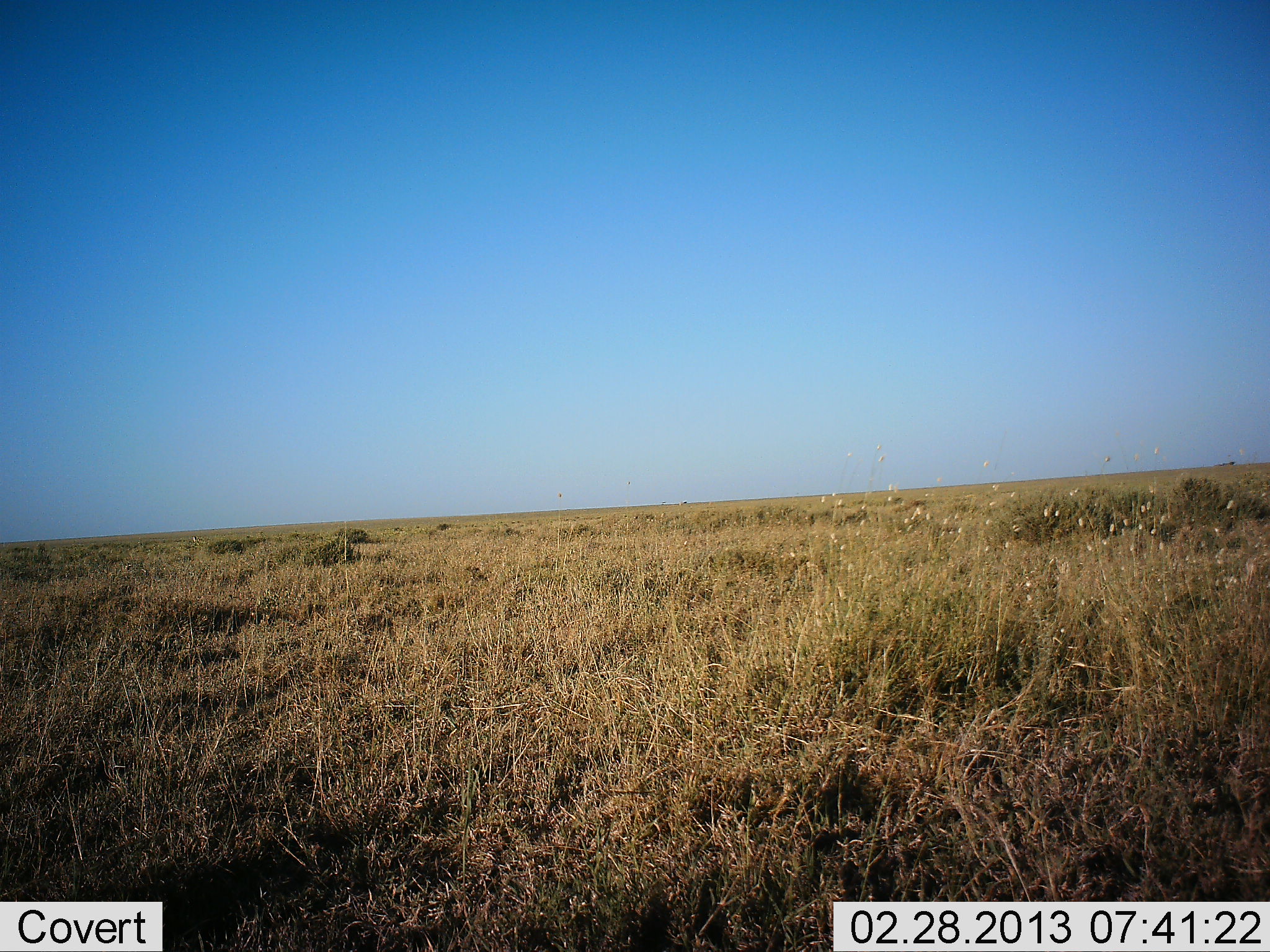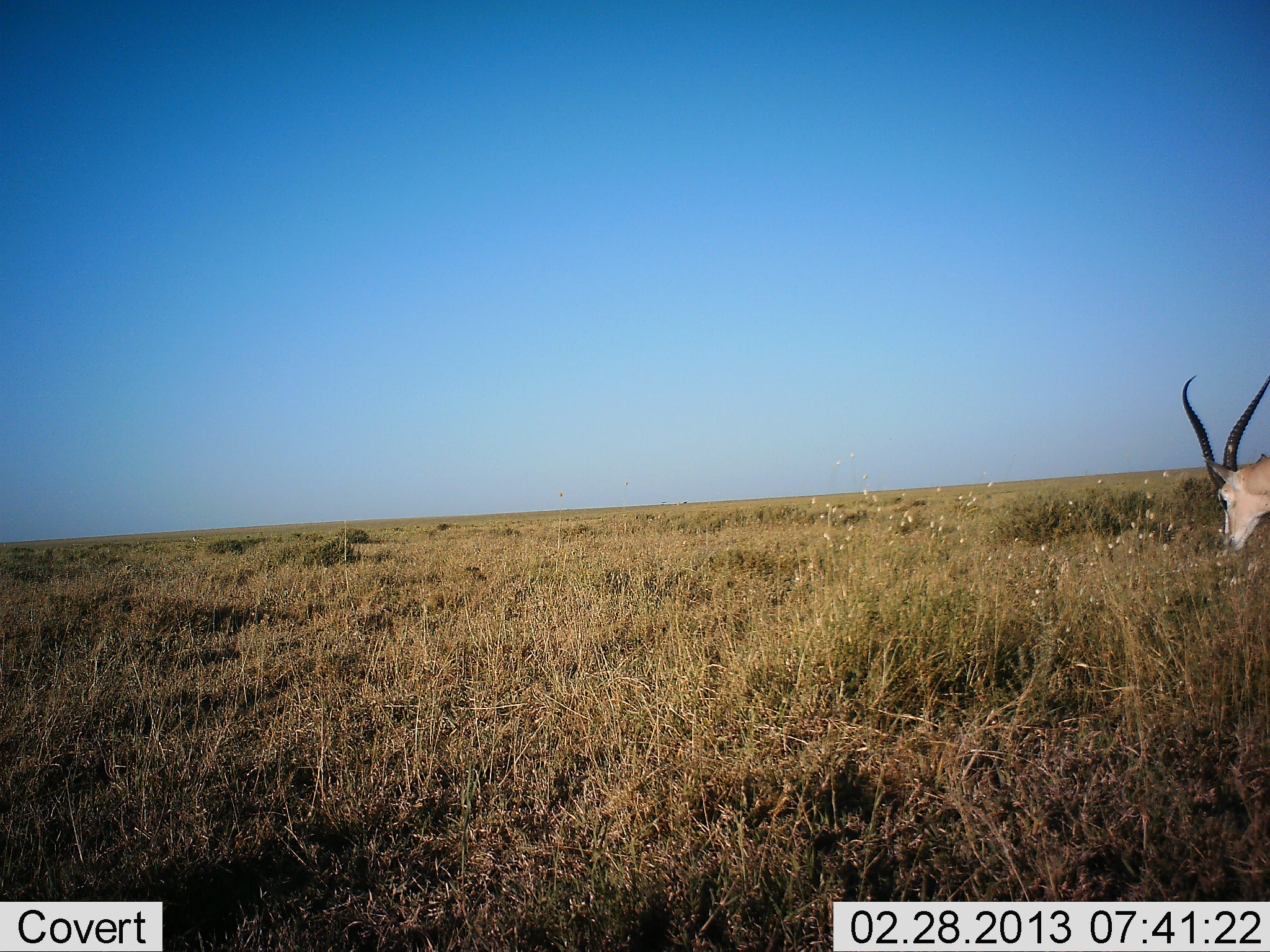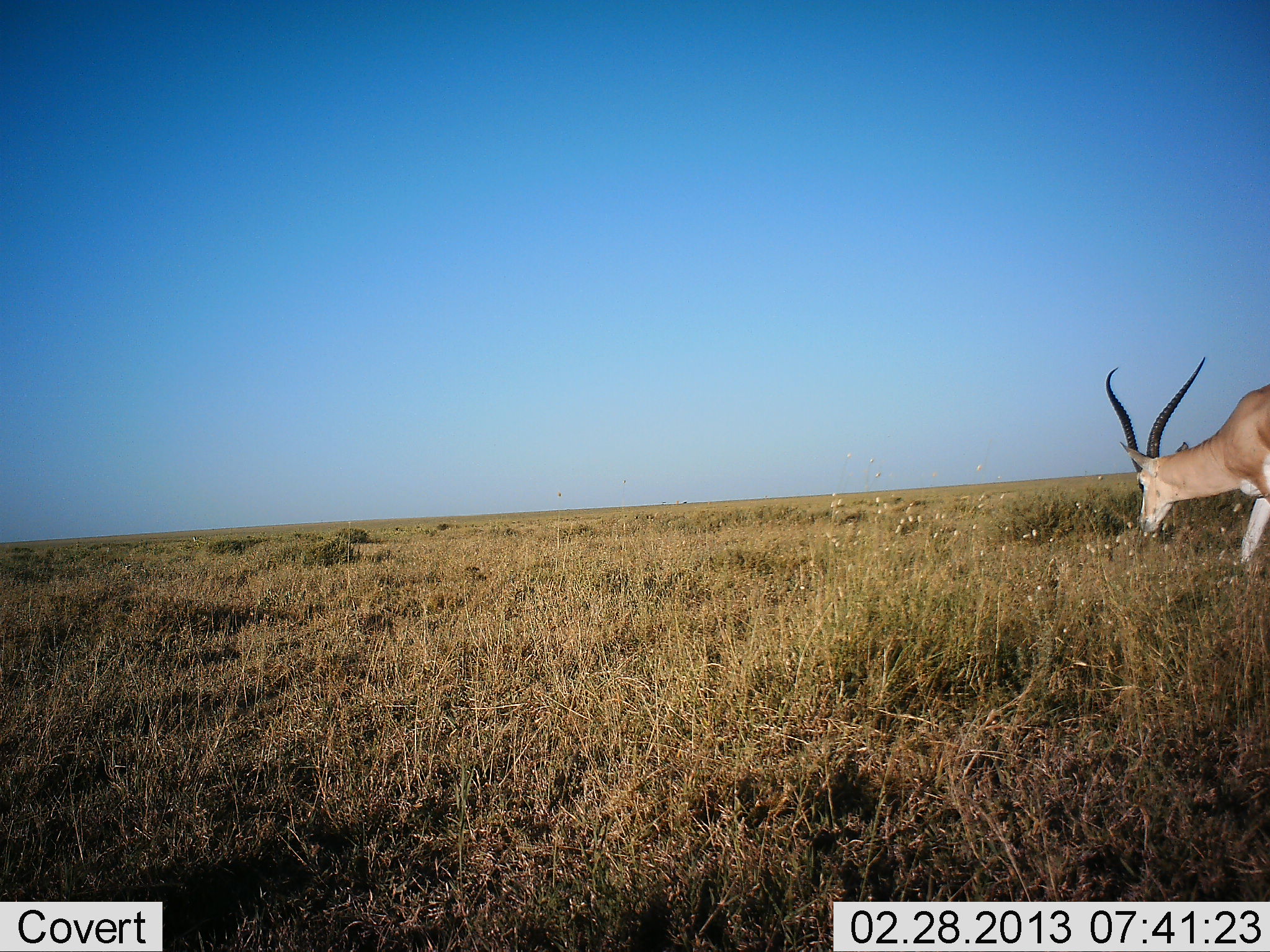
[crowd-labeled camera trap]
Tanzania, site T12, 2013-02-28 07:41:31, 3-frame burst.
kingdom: Animalia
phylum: Chordata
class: Mammalia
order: Artiodactyla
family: Bovidae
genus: Nanger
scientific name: Nanger granti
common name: grant's gazelle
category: gazellegrants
Gazellegrants (grant's gazelle) (Nanger granti), count 1. Behavior (volunteer vote fractions): standing 19%, resting 5%, moving 57%, interacting 5%. Young present (vote fraction): 0%. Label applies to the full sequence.